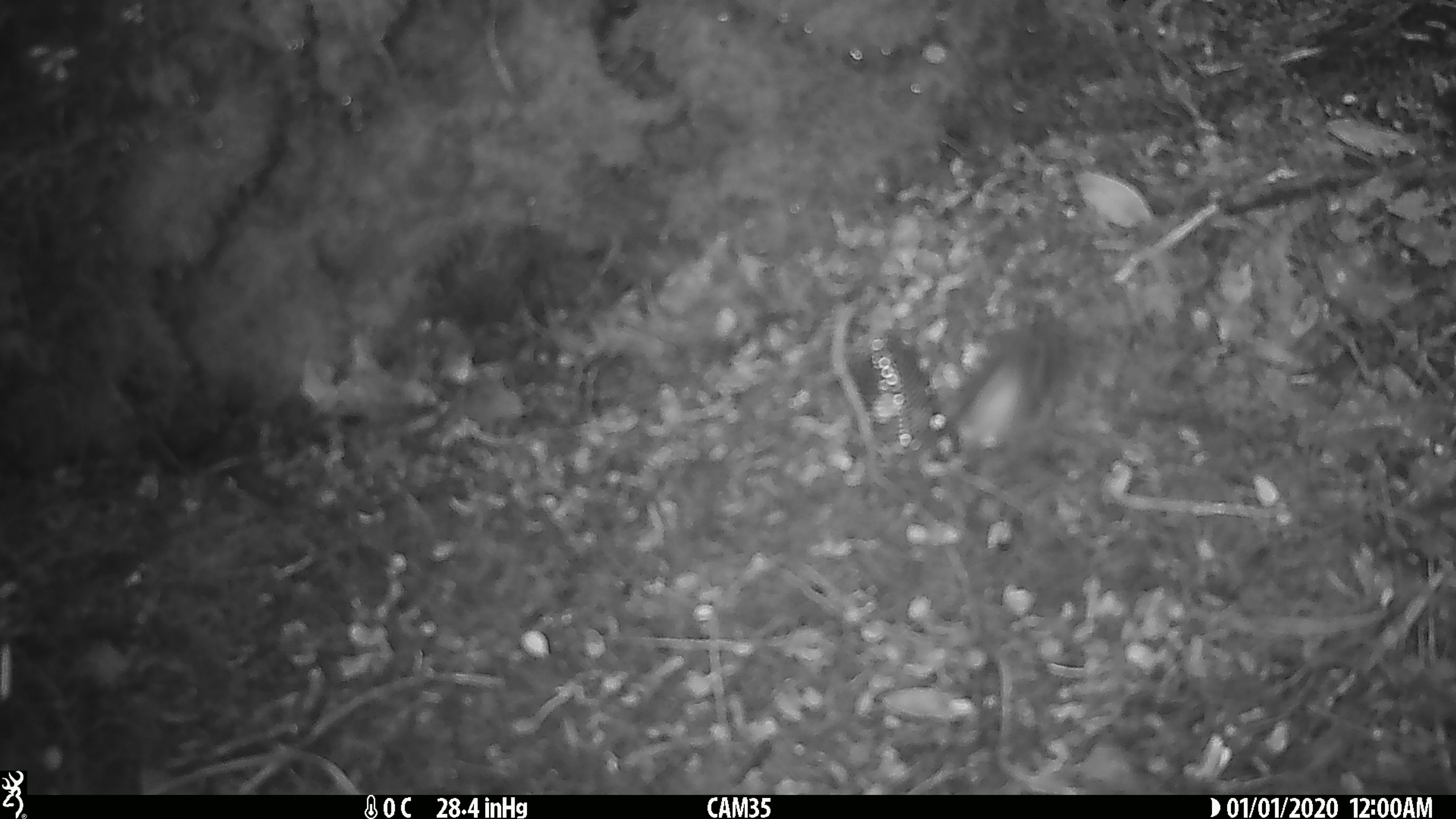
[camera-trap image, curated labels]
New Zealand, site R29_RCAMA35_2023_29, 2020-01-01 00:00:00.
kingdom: Animalia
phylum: Chordata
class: Aves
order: Passeriformes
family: Acanthisittidae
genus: Acanthisitta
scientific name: Acanthisitta chloris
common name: rifleman